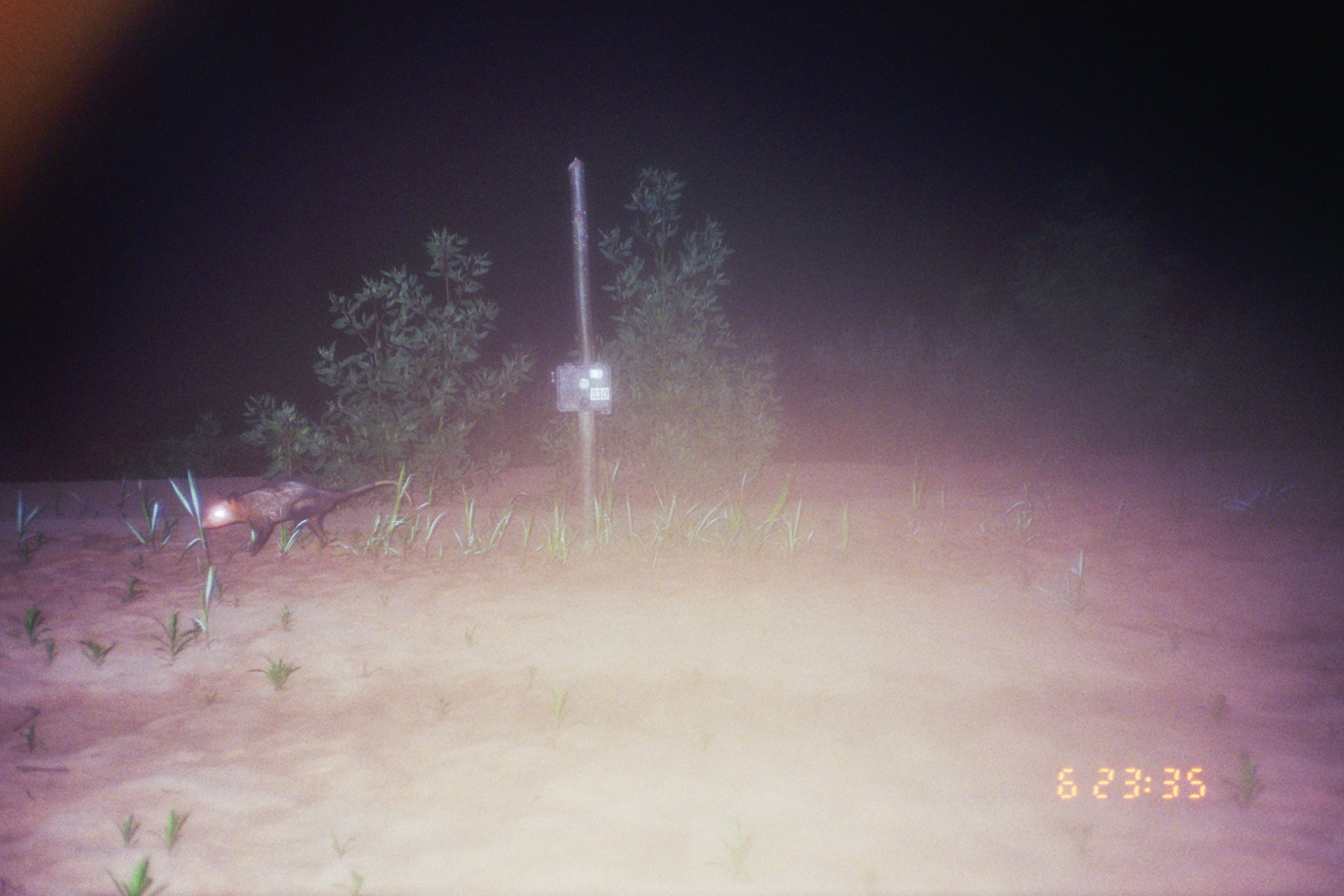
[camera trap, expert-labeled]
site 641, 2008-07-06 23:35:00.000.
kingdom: Animalia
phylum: Chordata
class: Mammalia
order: Didelphimorphia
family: Didelphidae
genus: Didelphis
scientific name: Didelphis marsupialis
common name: southern opossum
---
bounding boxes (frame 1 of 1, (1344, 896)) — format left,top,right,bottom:
didelphis marsupialis: 199,478,411,557